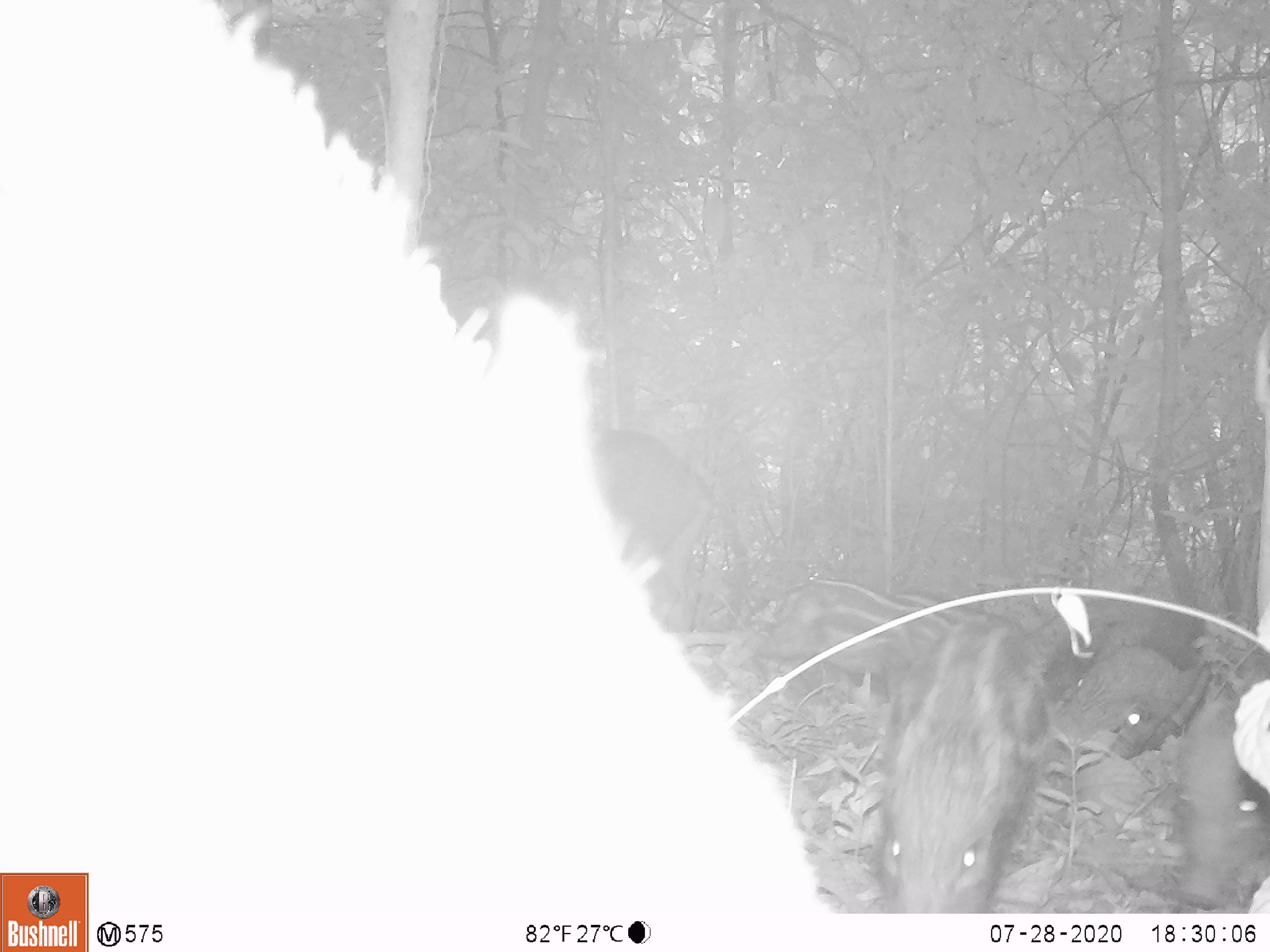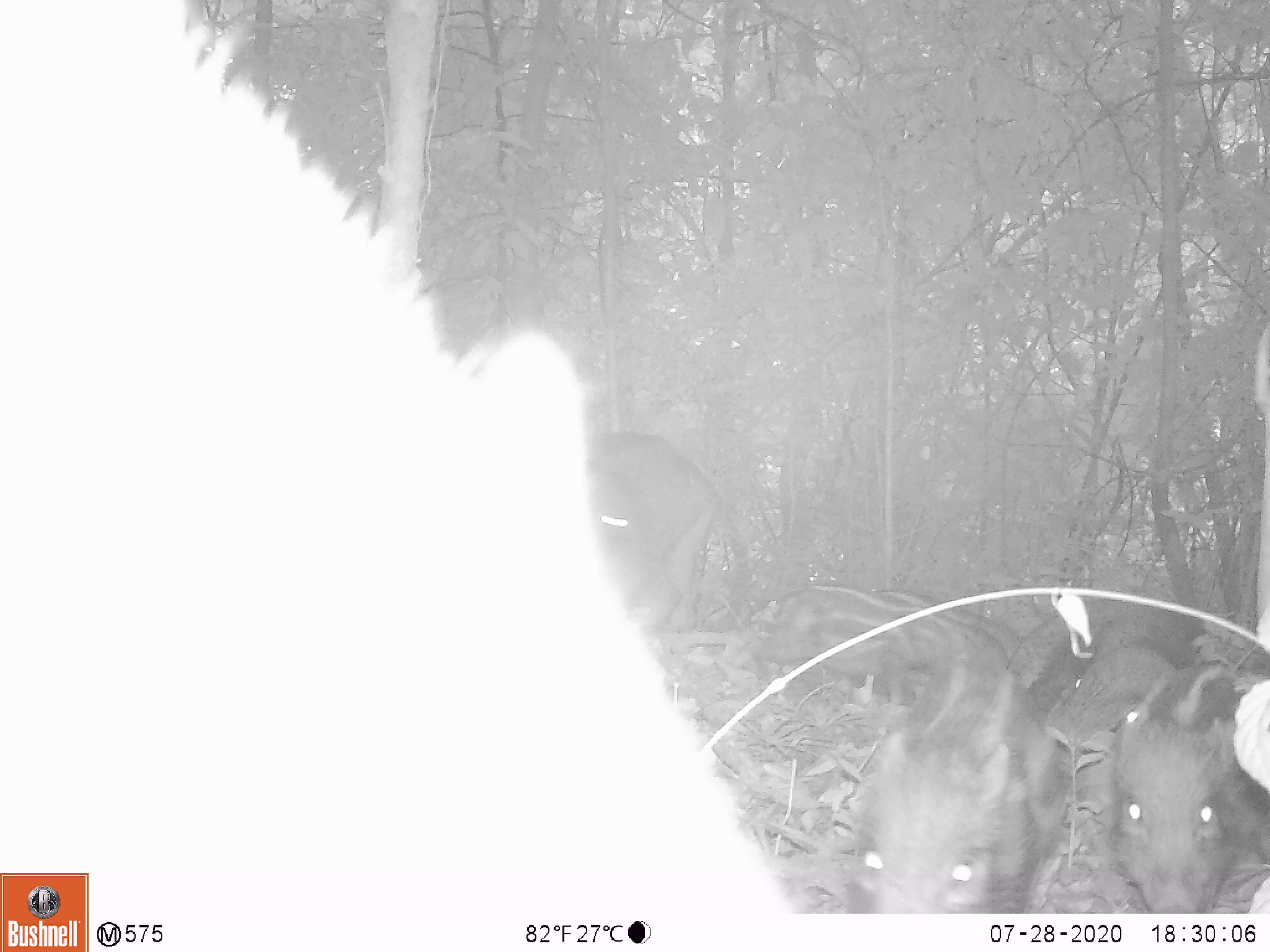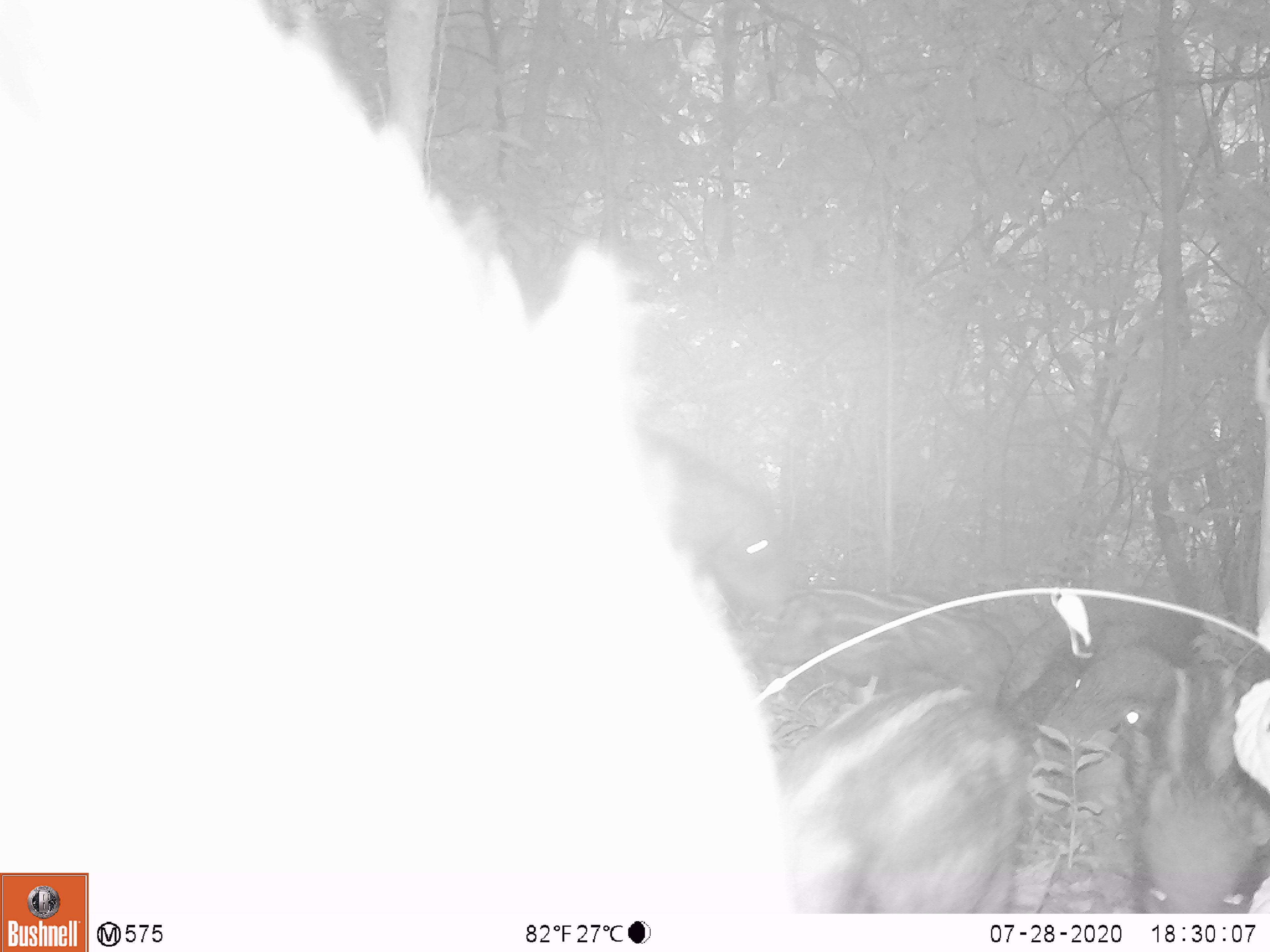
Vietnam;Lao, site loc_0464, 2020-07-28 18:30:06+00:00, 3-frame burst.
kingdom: Animalia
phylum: Chordata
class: Mammalia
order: Artiodactyla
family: Suidae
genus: Sus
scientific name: Sus scrofa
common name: eurasian wild pig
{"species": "eurasian wild pig (Sus scrofa)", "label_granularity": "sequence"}